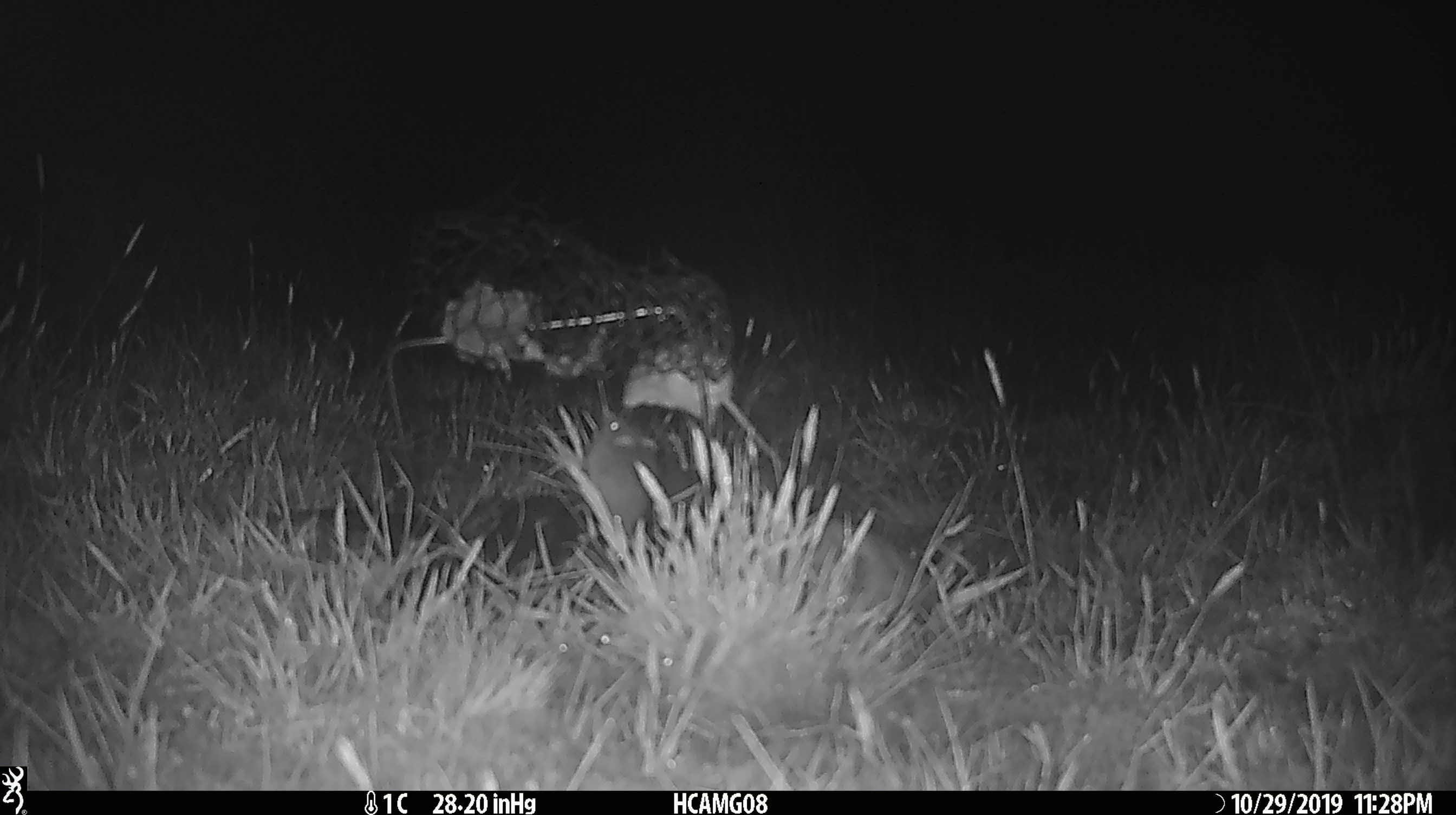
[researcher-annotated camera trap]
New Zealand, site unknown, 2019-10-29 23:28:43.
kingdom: Animalia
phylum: Chordata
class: Mammalia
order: Rodentia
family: Muridae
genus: Mus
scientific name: Mus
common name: mouse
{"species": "mouse (Mus)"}